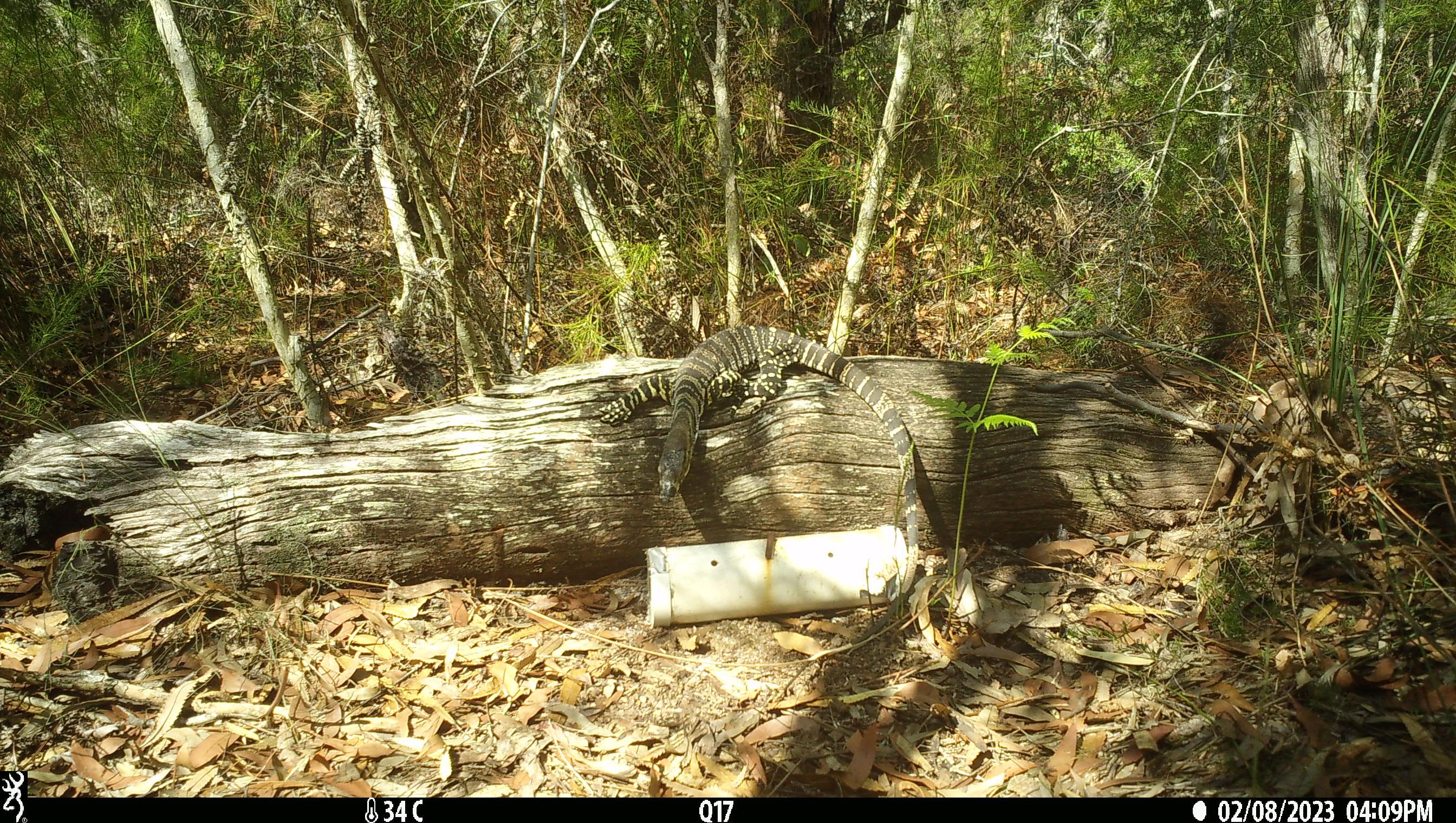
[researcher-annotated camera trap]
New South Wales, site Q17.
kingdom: Animalia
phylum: Chordata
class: Reptilia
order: Squamata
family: Varanidae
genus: Varanus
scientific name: Varanus varius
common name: lace monitor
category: goanna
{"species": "goanna (lace monitor) (Varanus varius)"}